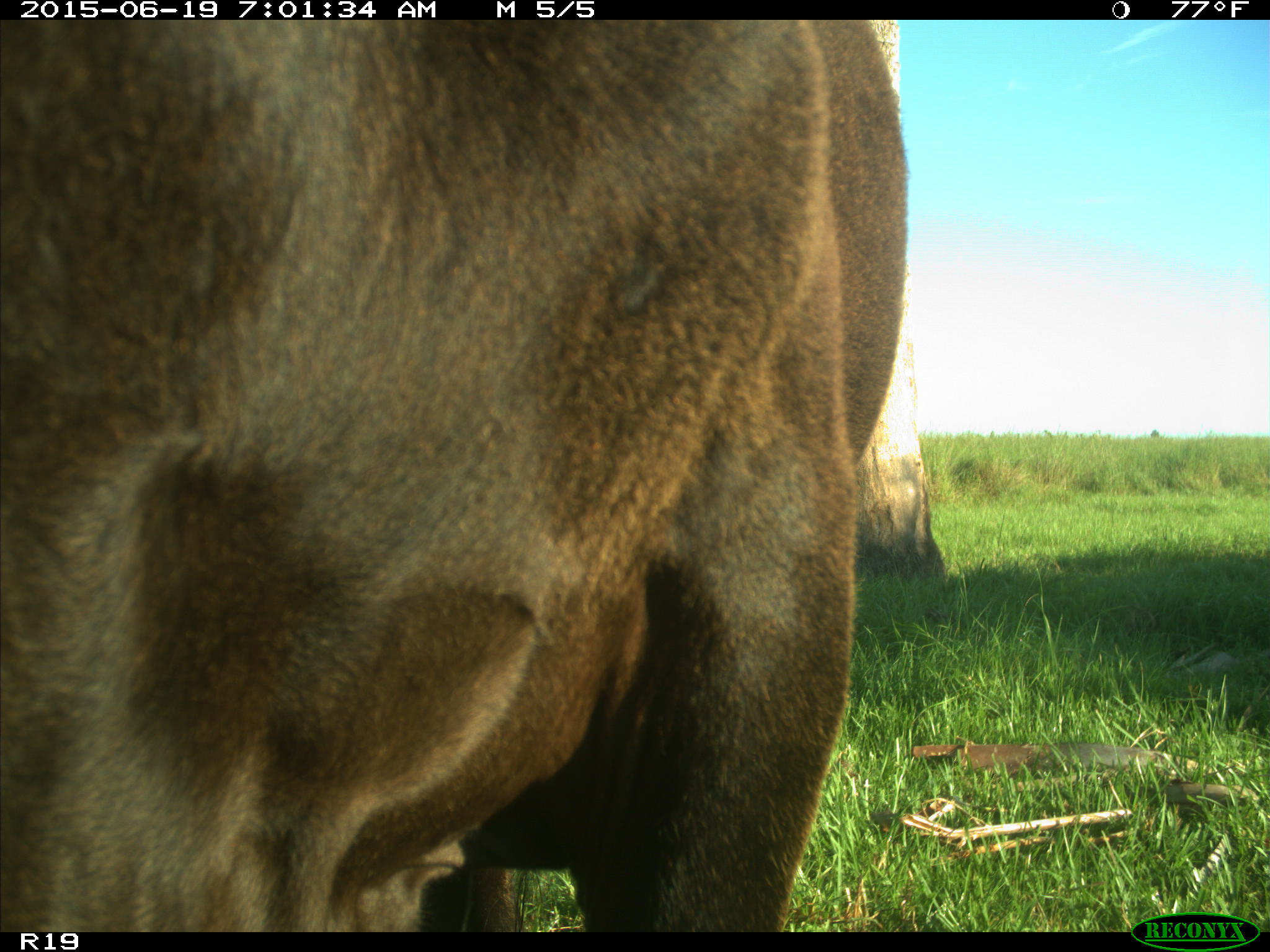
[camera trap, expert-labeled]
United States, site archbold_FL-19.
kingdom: Animalia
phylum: Chordata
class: Mammalia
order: Artiodactyla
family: Bovidae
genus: Bos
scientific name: Bos taurus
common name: domestic cow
Bos taurus (domestic cow).